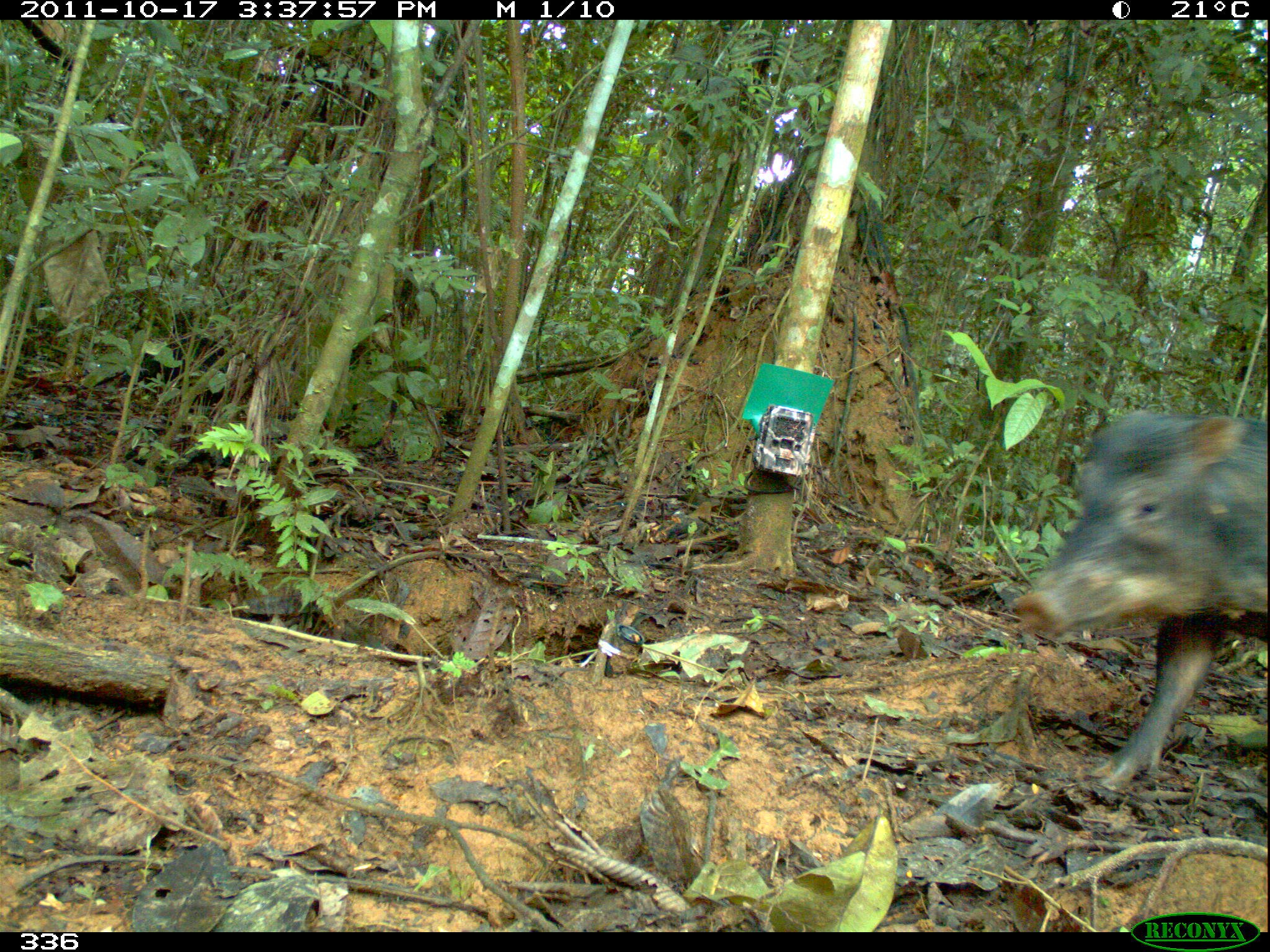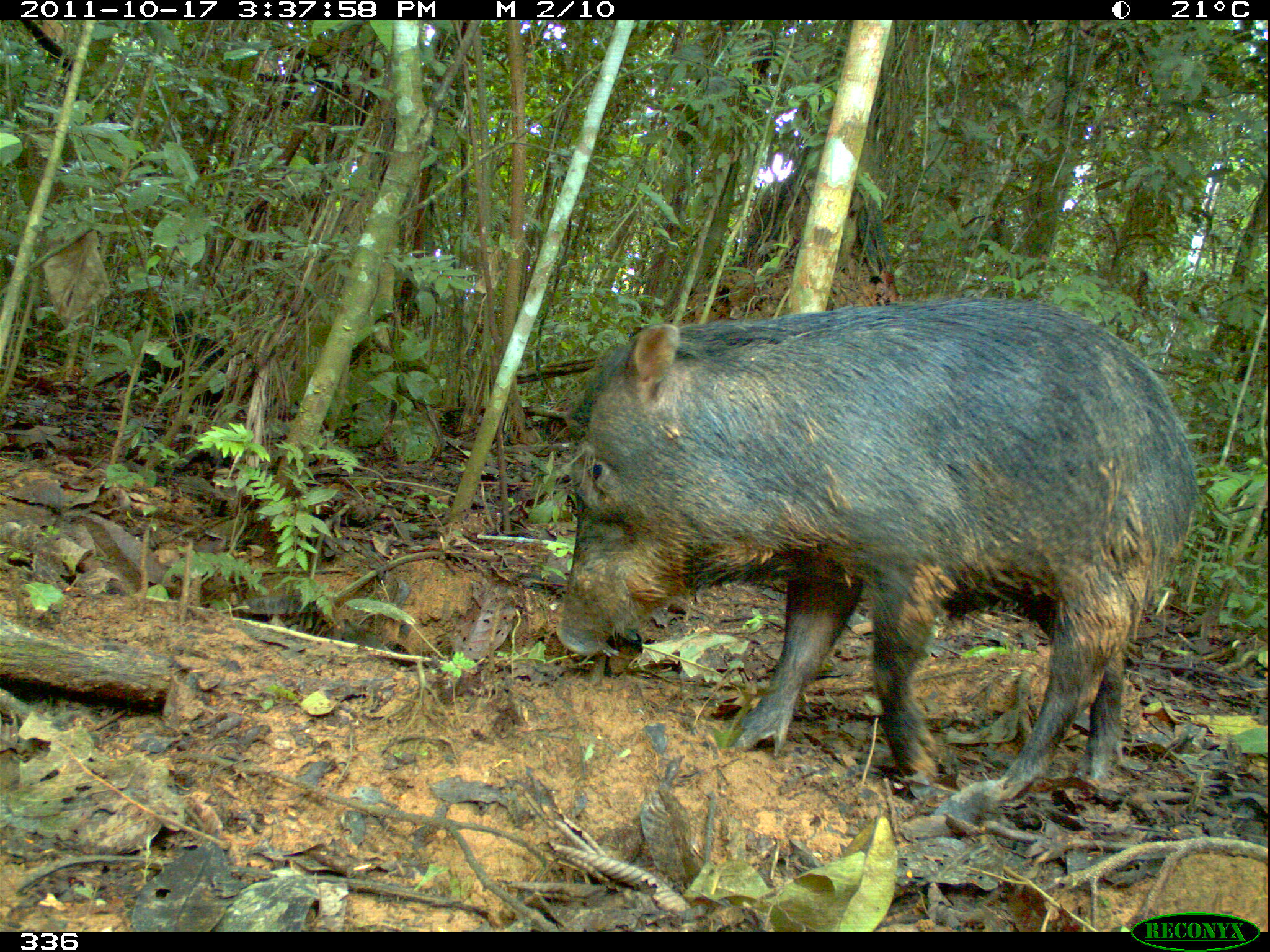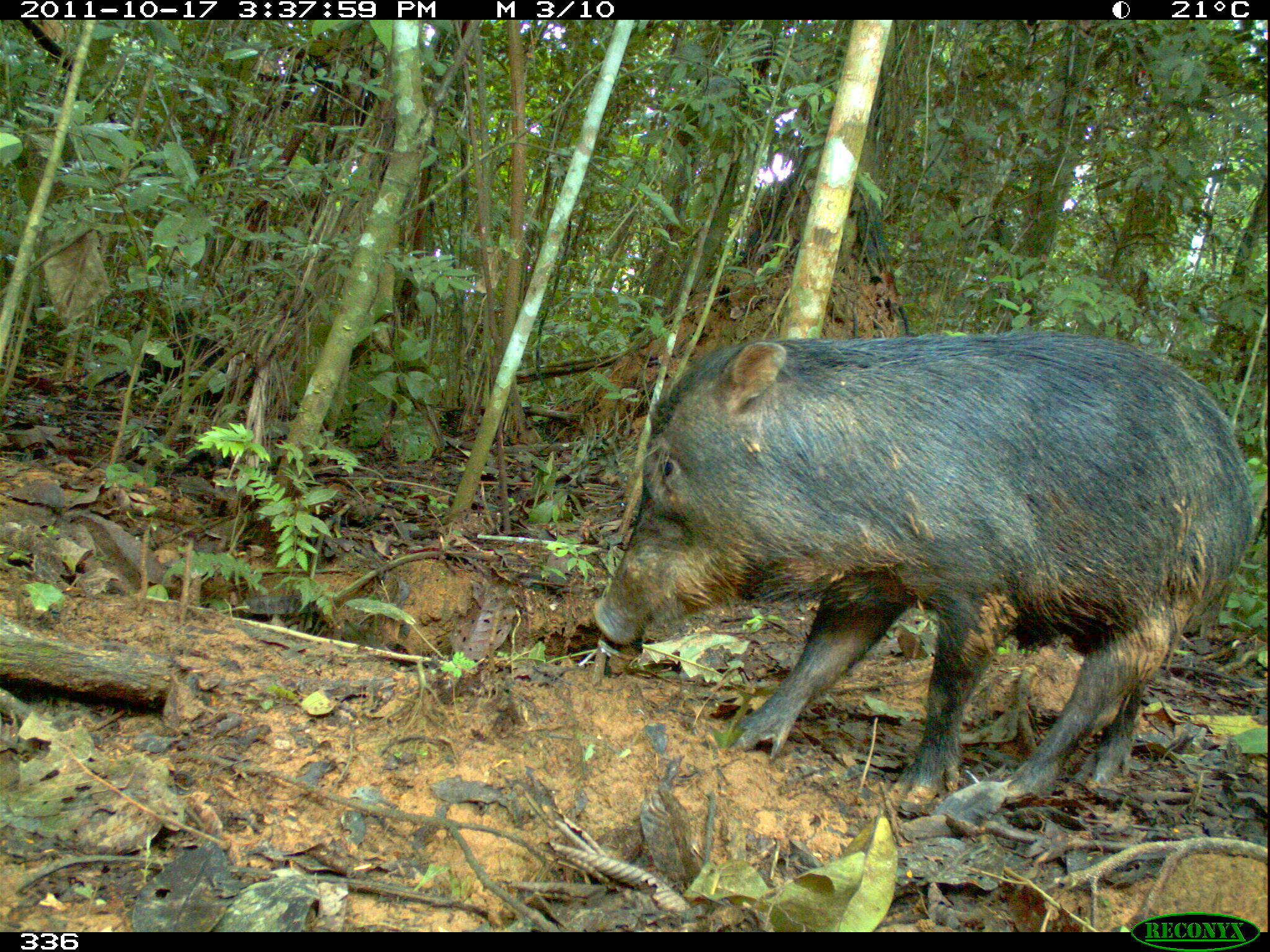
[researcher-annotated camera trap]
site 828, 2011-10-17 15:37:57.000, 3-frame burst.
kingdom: Animalia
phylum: Chordata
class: Mammalia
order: Artiodactyla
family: Tayassuidae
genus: Tayassu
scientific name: Tayassu pecari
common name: white-lipped peccary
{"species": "Tayassu pecari (white-lipped peccary)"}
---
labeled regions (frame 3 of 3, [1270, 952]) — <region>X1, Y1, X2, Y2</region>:
tayassu pecari: <region>590, 332, 1253, 815</region>